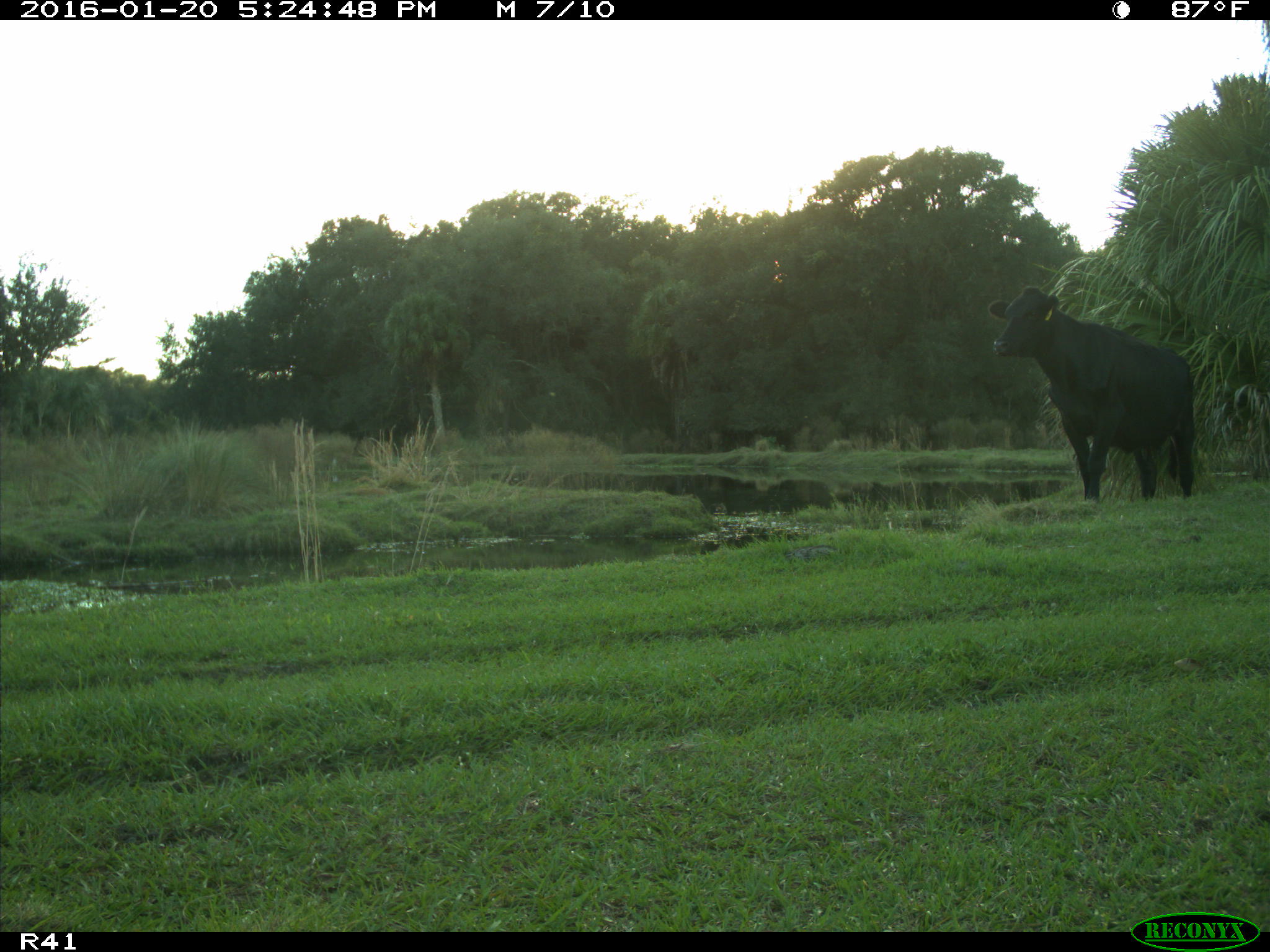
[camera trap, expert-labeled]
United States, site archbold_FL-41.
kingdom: Animalia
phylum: Chordata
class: Mammalia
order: Artiodactyla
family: Bovidae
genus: Bos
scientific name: Bos taurus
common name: domestic cow